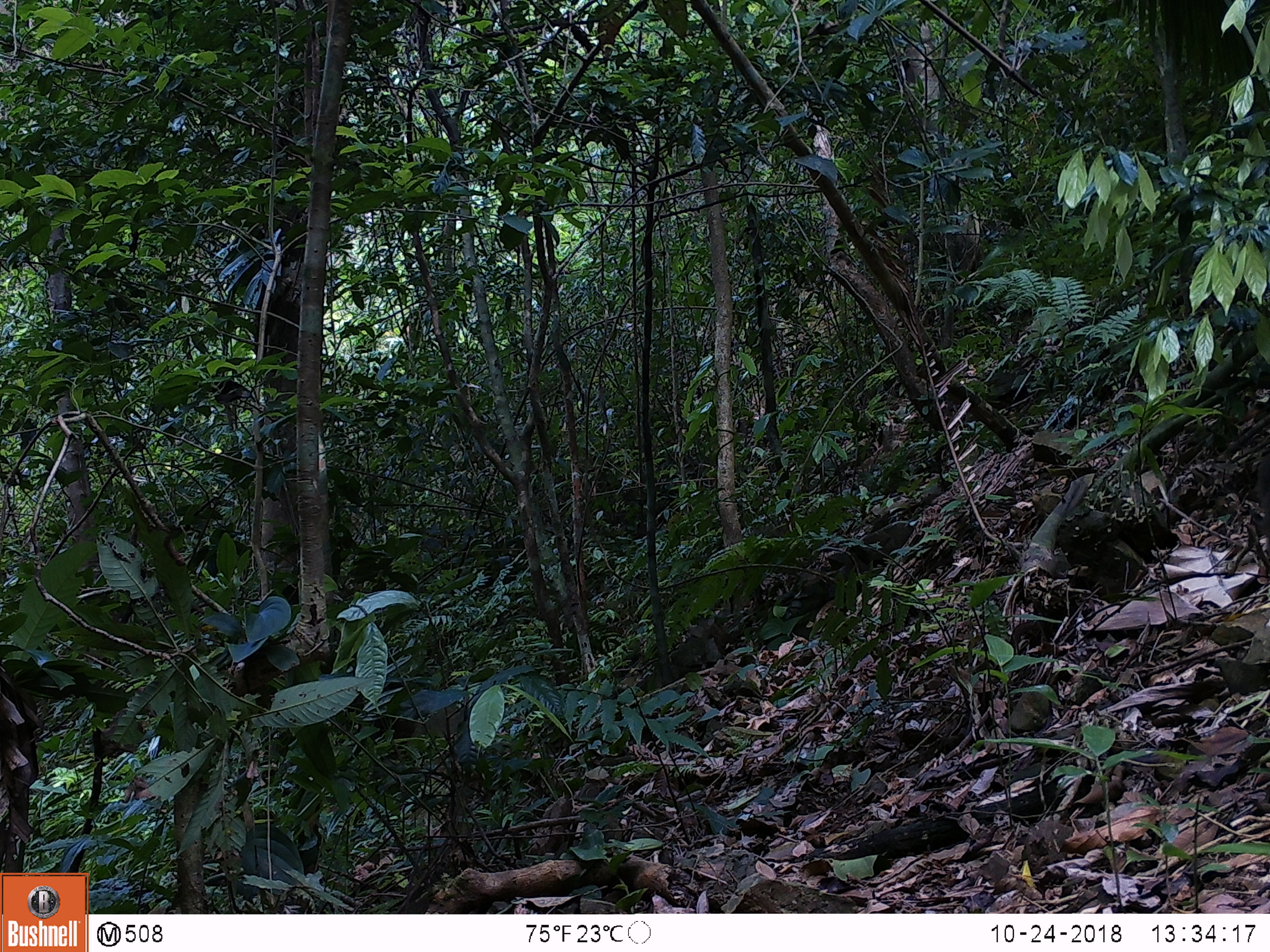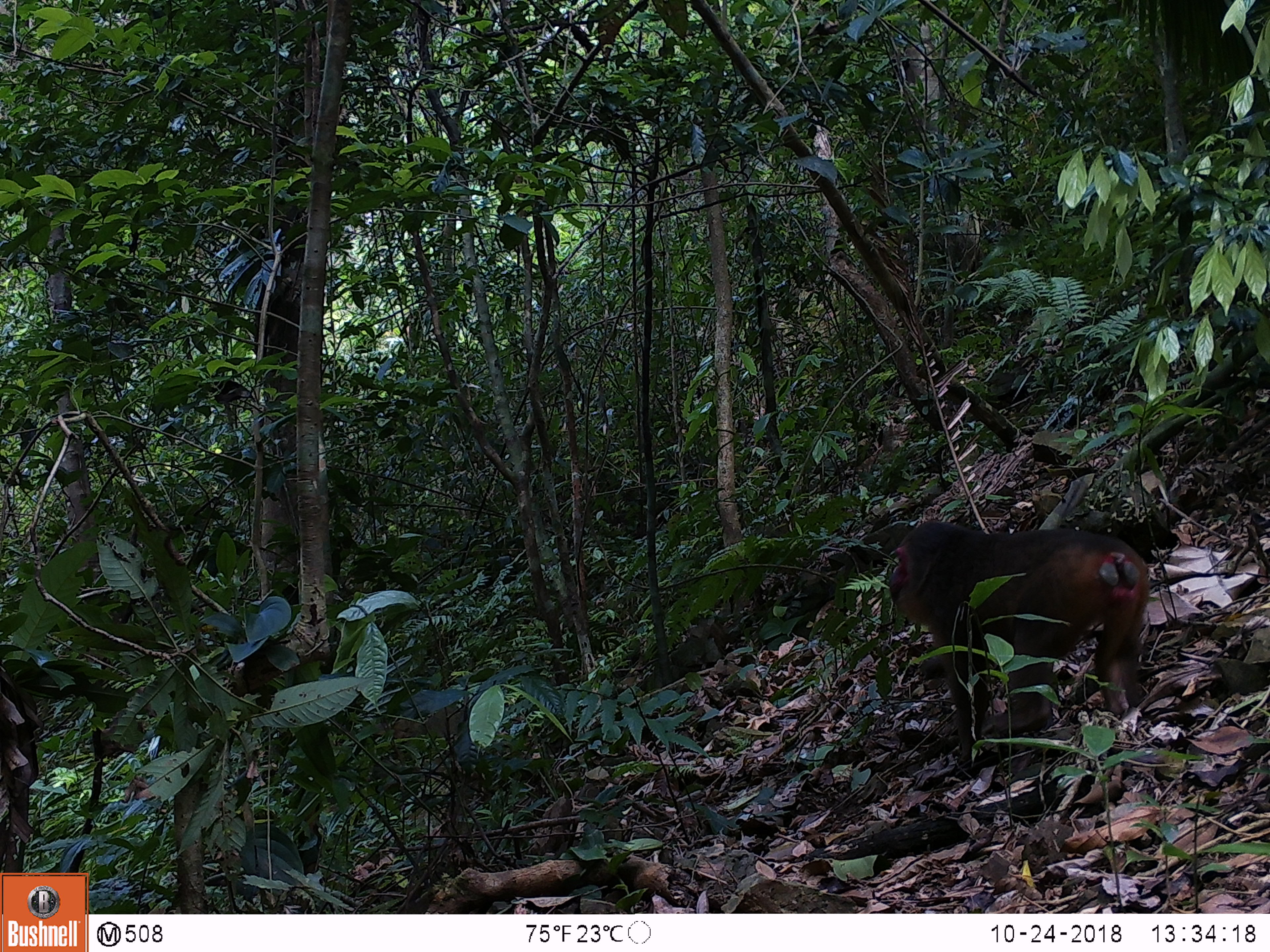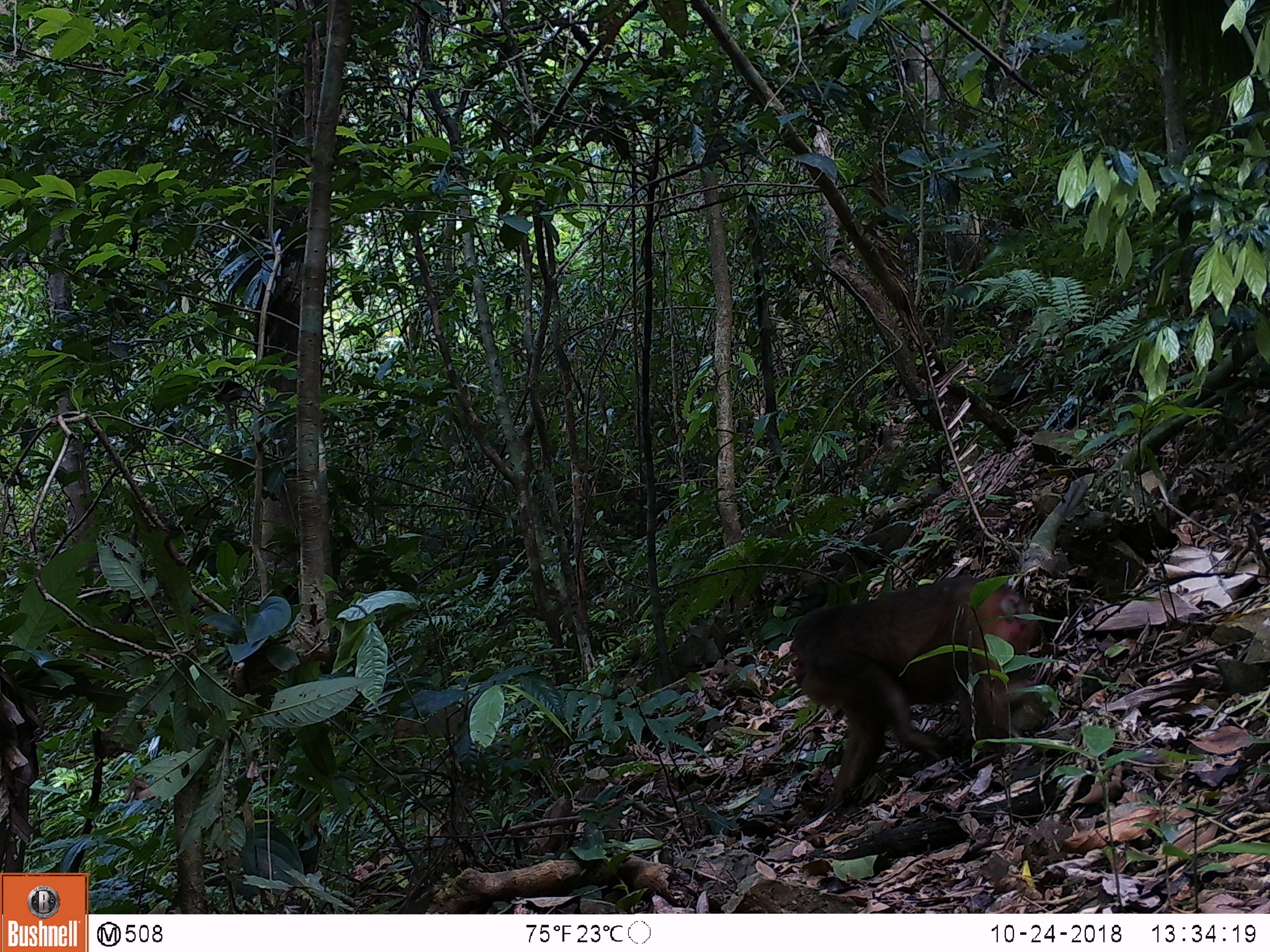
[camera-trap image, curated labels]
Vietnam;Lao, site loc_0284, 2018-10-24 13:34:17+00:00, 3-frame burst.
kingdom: Animalia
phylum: Chordata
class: Mammalia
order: Primates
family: Cercopithecidae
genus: Macaca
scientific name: Macaca arctoides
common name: stump-tailed macaque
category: stump tailed macaque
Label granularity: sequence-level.